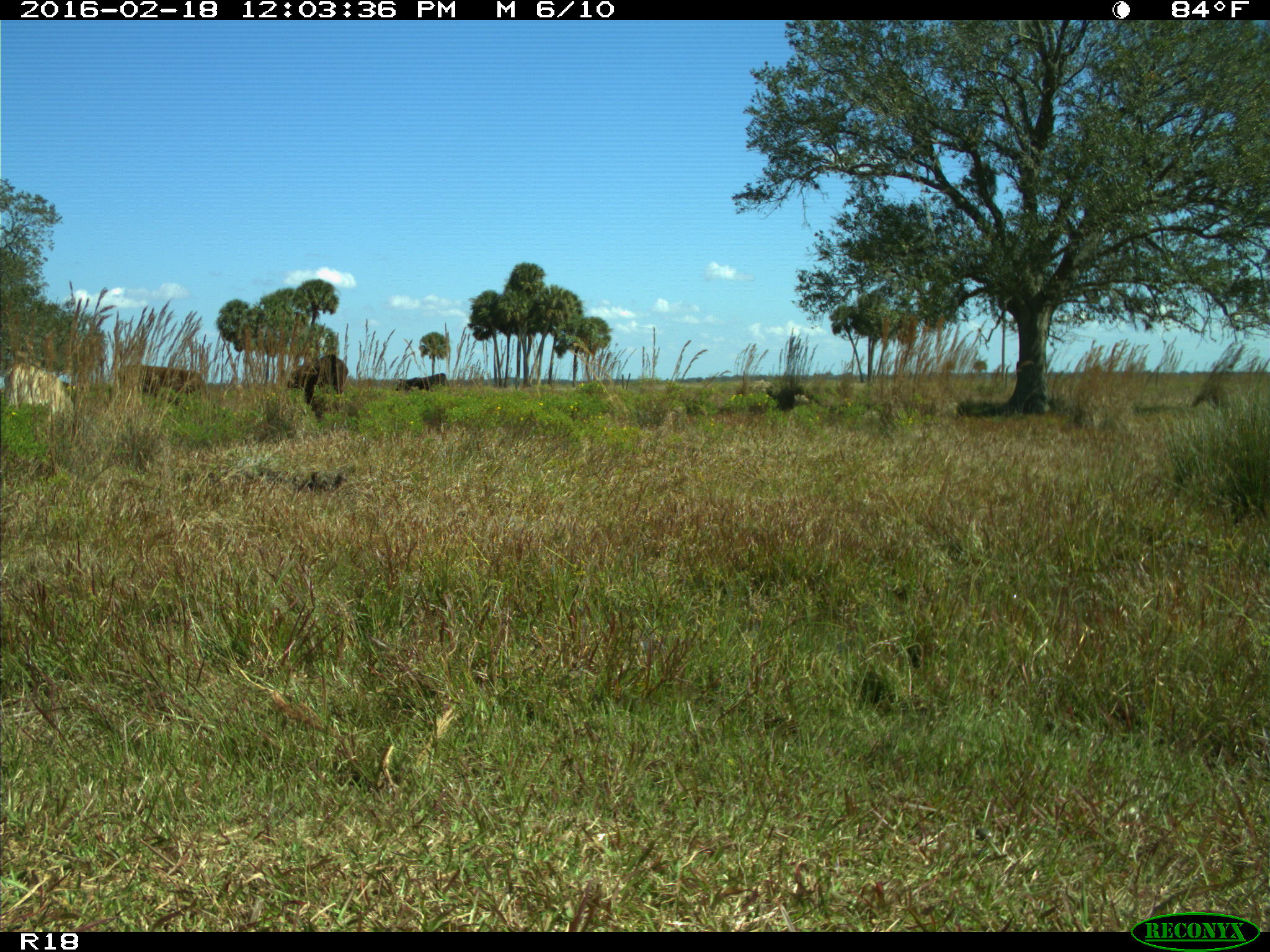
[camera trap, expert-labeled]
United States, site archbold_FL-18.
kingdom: Animalia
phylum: Chordata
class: Mammalia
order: Artiodactyla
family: Bovidae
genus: Bos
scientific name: Bos taurus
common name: domestic cow